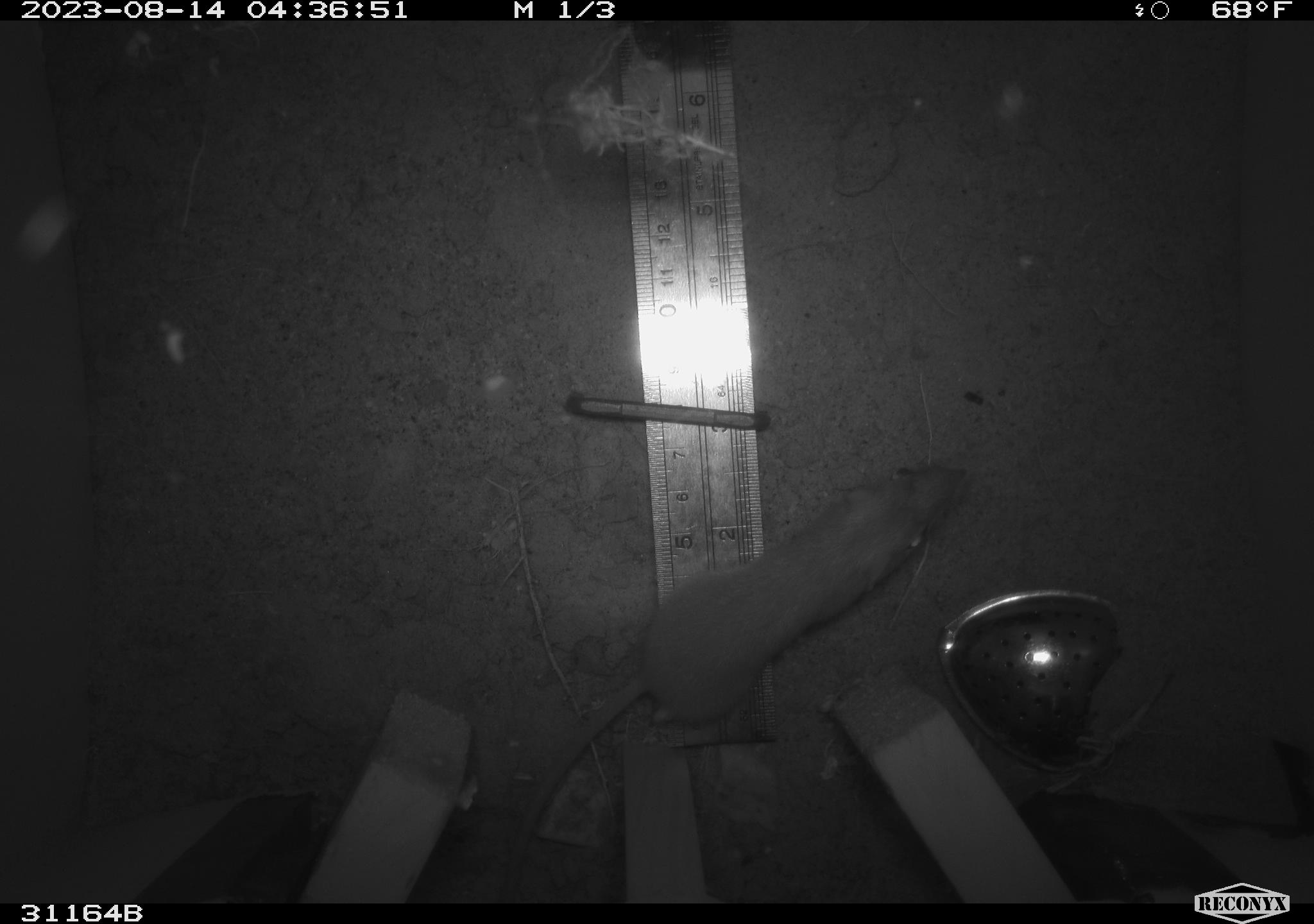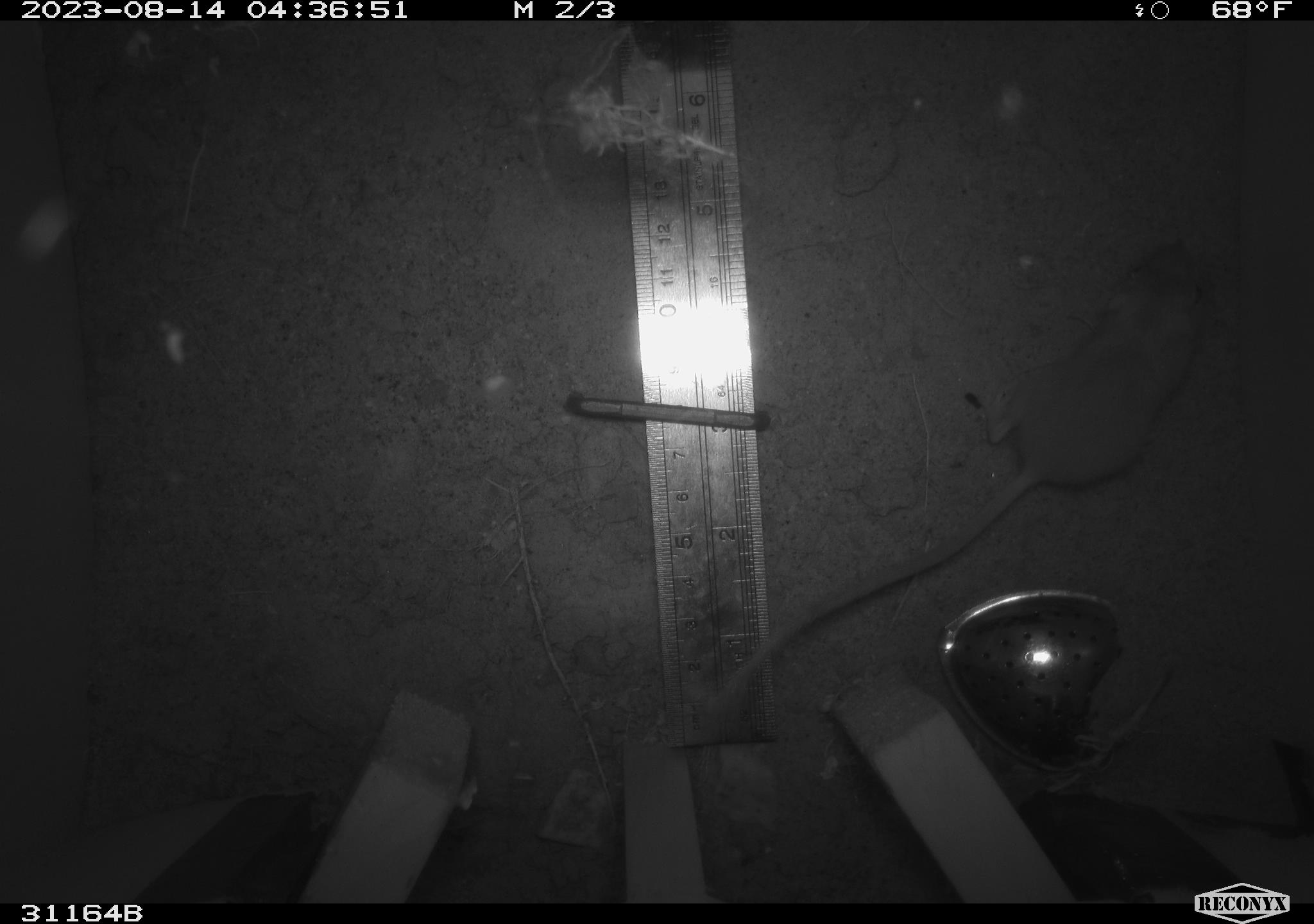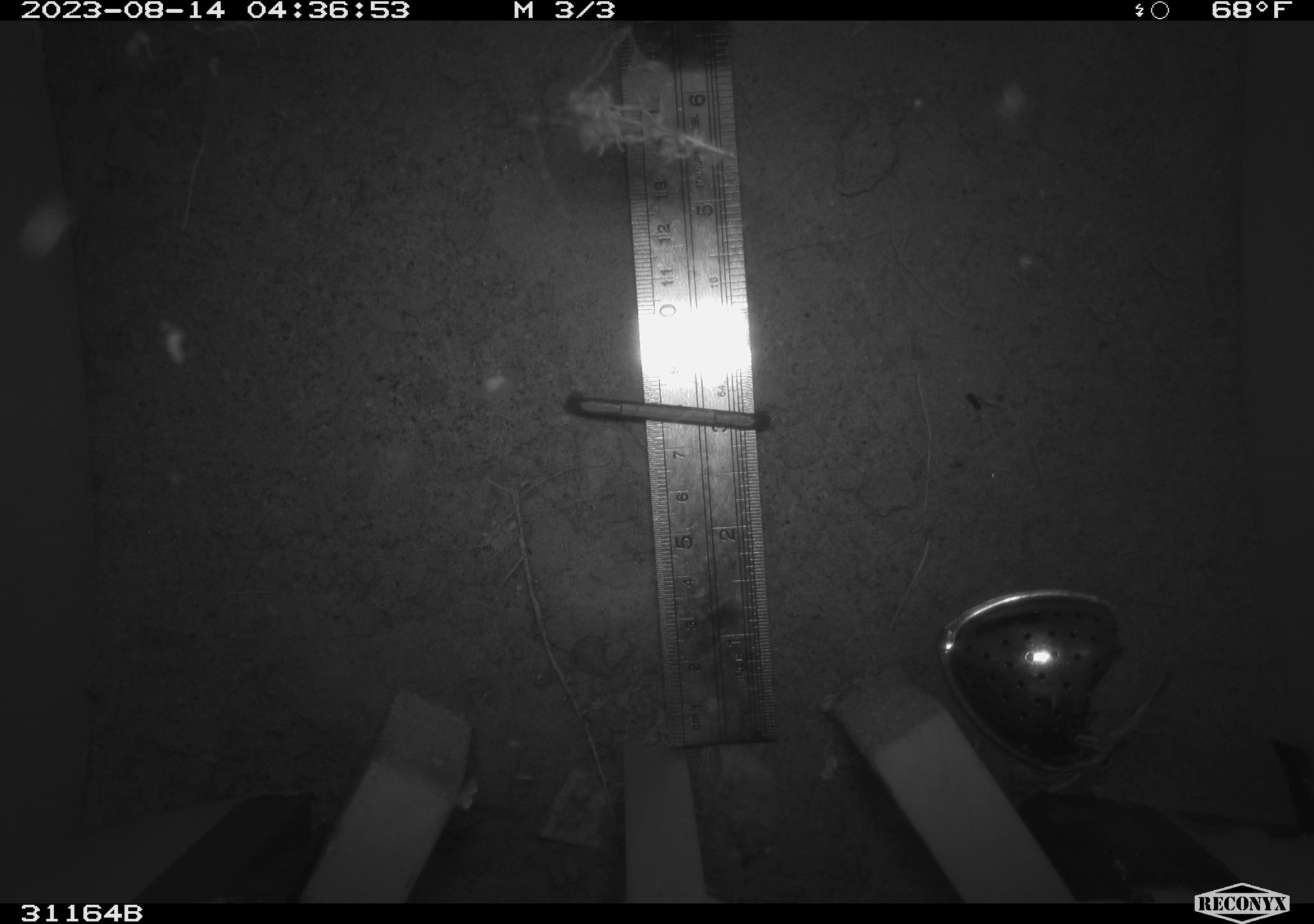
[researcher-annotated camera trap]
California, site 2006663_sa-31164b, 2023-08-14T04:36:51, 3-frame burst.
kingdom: Animalia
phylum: Chordata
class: Mammalia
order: Rodentia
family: Heteromyidae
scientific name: Heteromyidae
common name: kangaroo rats and pocket mice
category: heteromyidae family